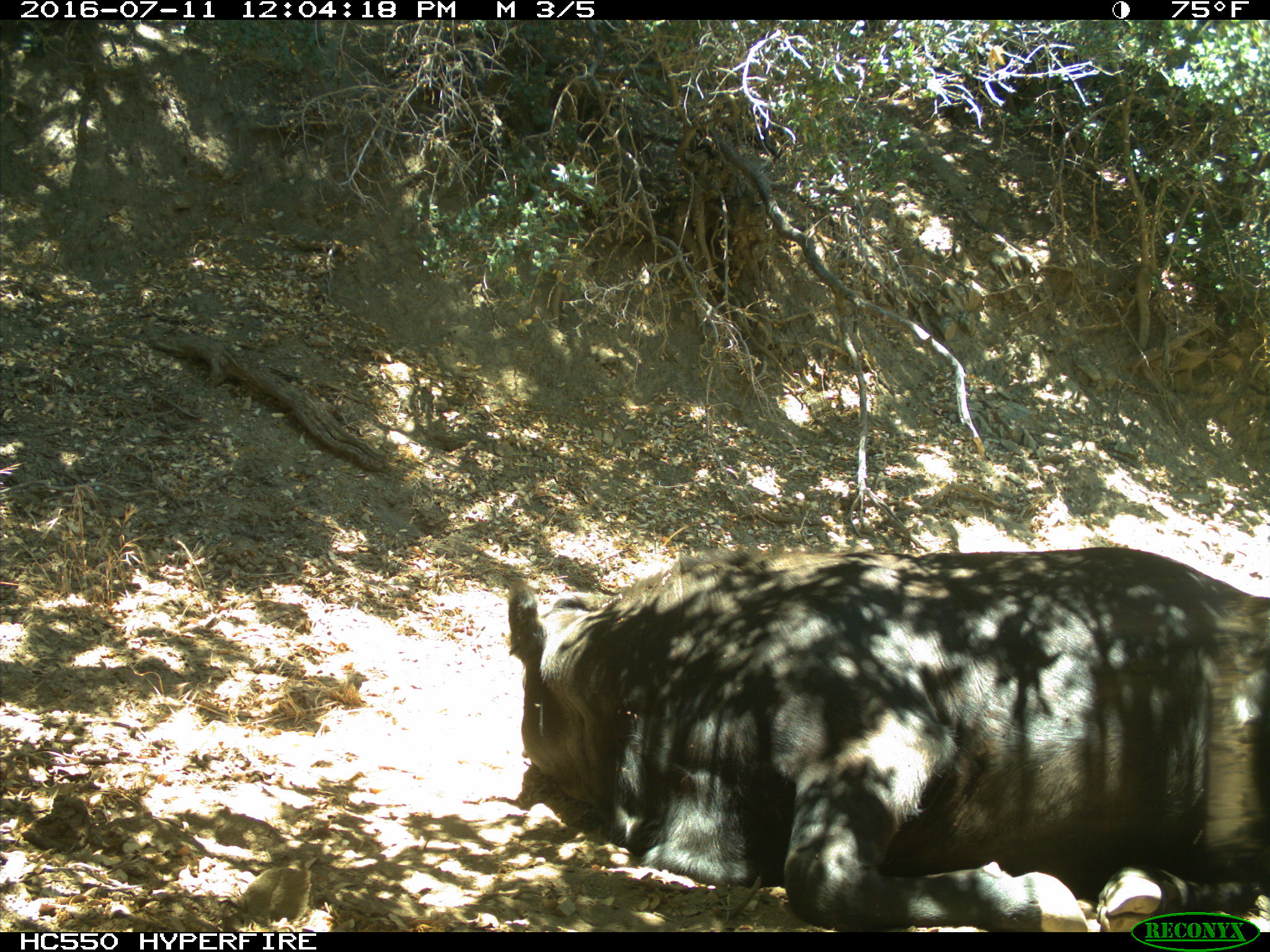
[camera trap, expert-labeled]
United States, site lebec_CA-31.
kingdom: Animalia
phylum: Chordata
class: Mammalia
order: Artiodactyla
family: Bovidae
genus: Bos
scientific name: Bos taurus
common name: domestic cow